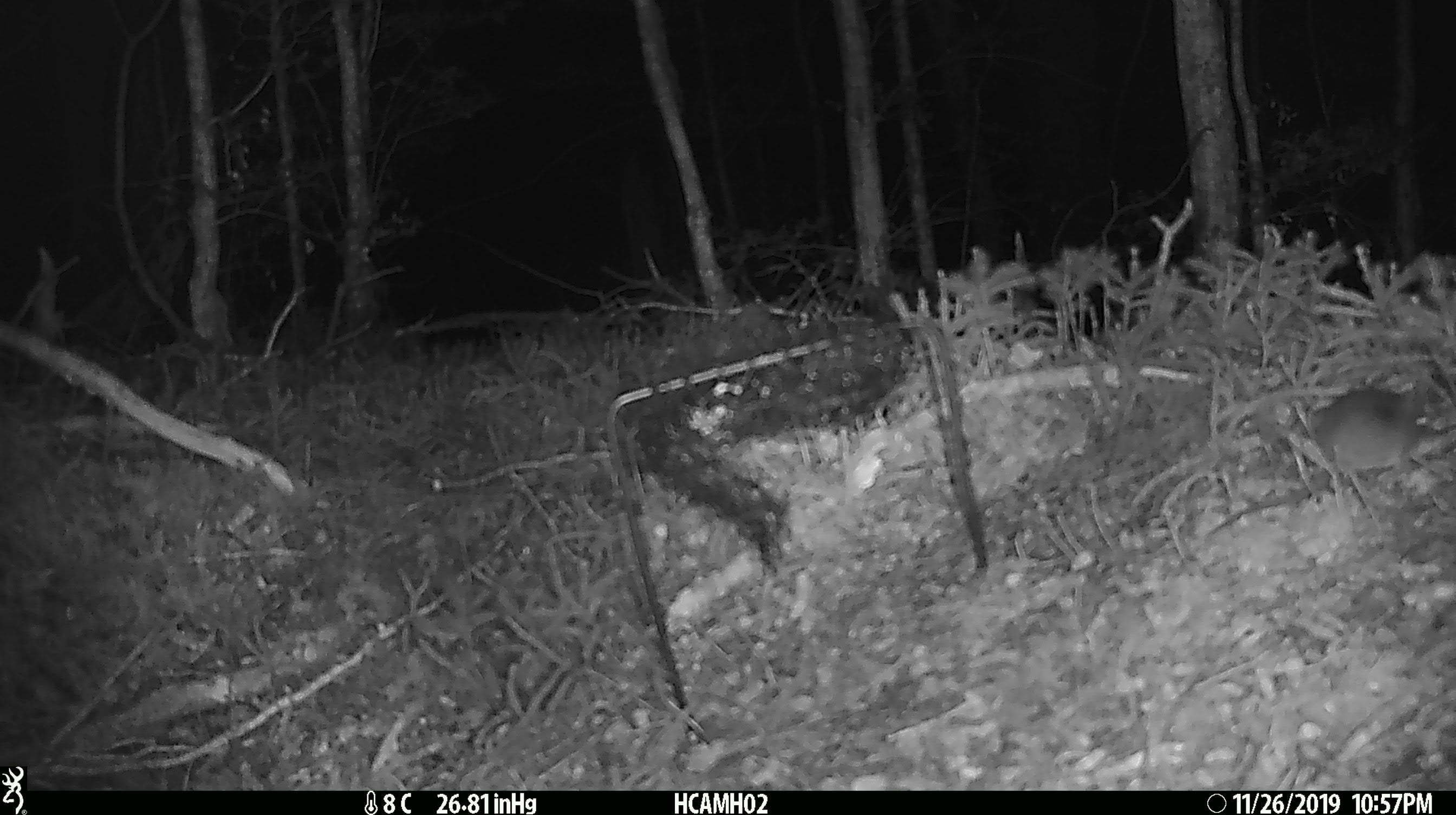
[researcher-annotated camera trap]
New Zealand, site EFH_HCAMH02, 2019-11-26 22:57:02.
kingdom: Animalia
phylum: Chordata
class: Mammalia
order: Rodentia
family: Muridae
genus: Mus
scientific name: Mus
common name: mouse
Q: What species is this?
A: Mouse (Mus).